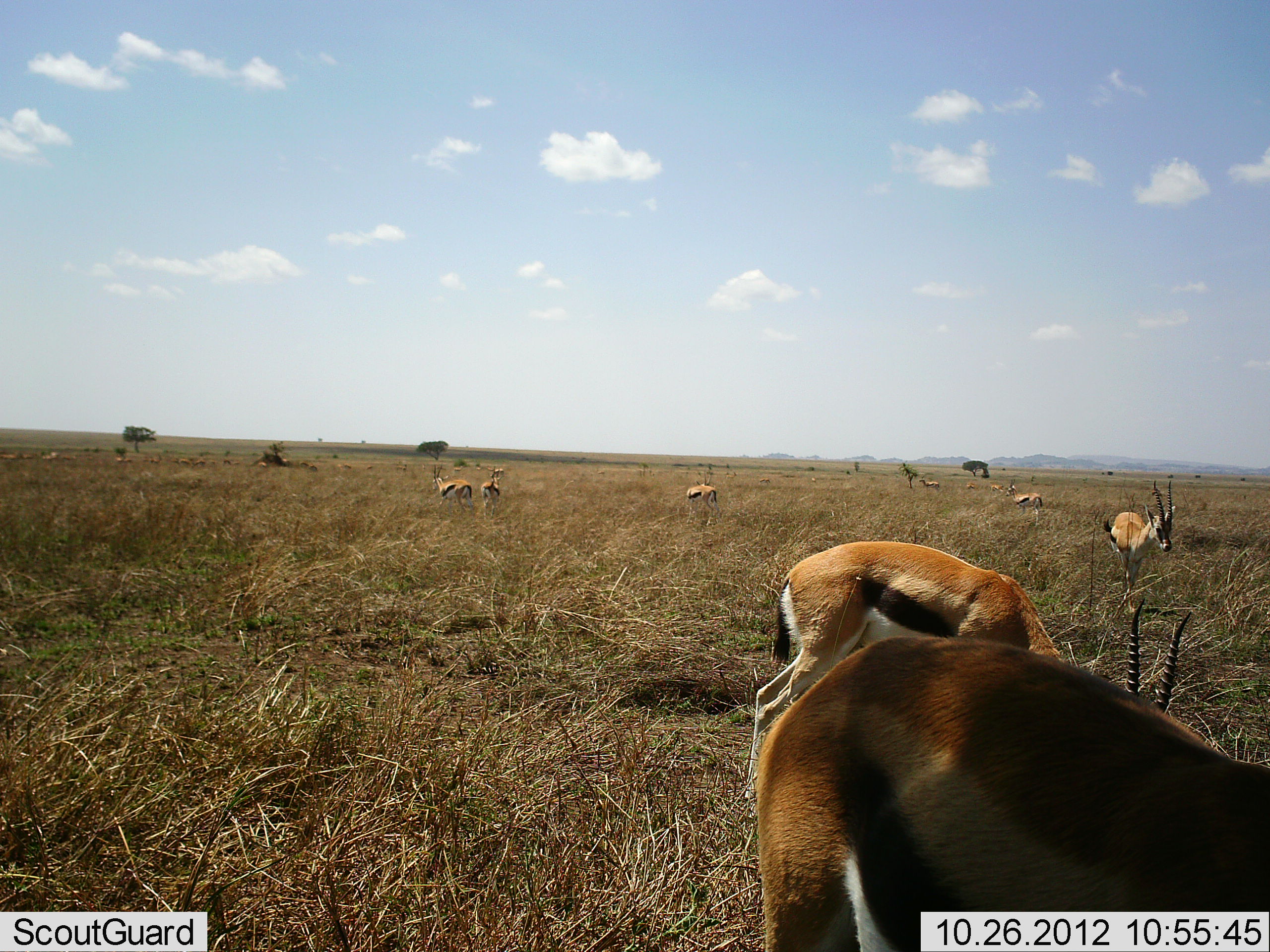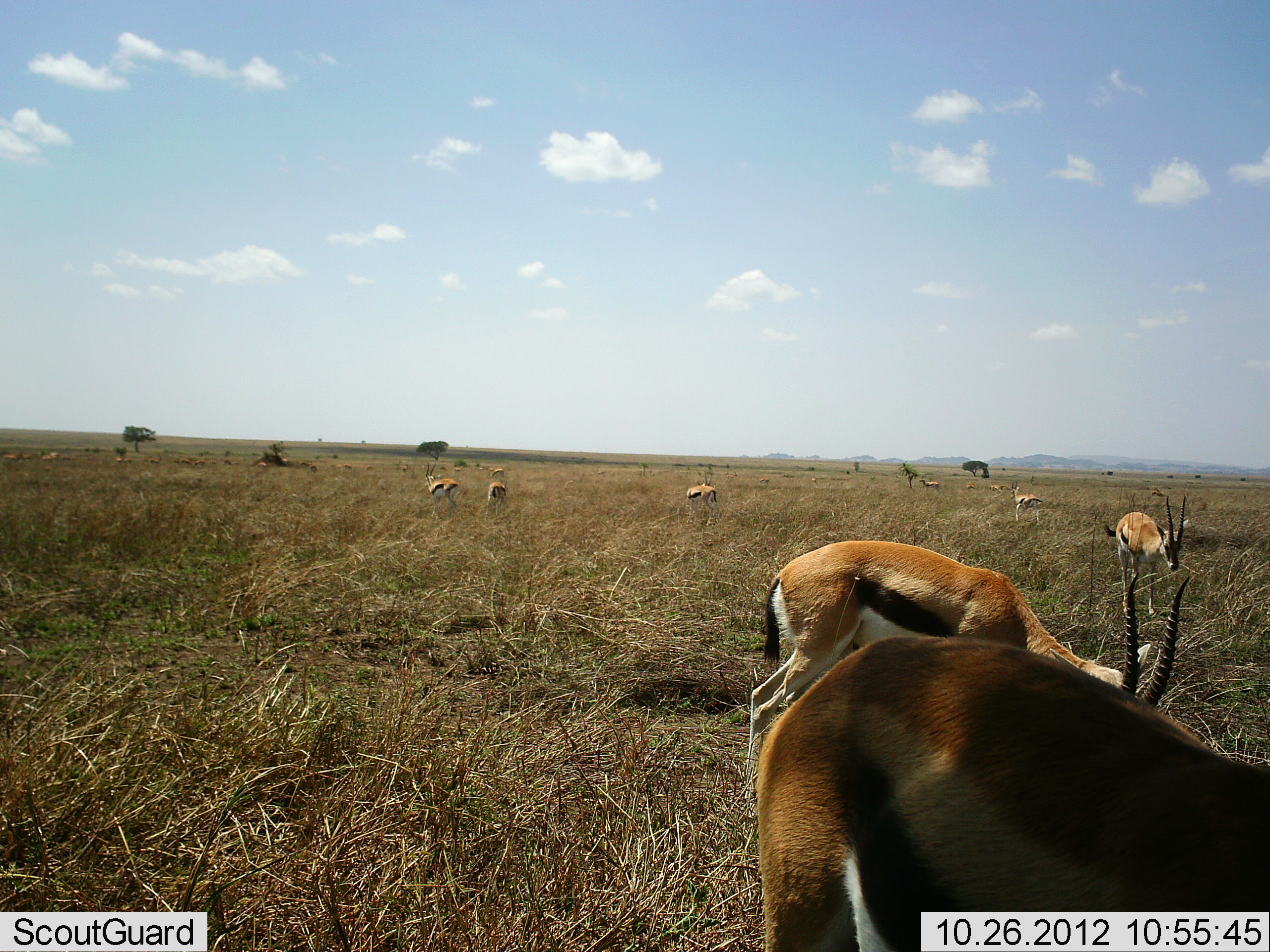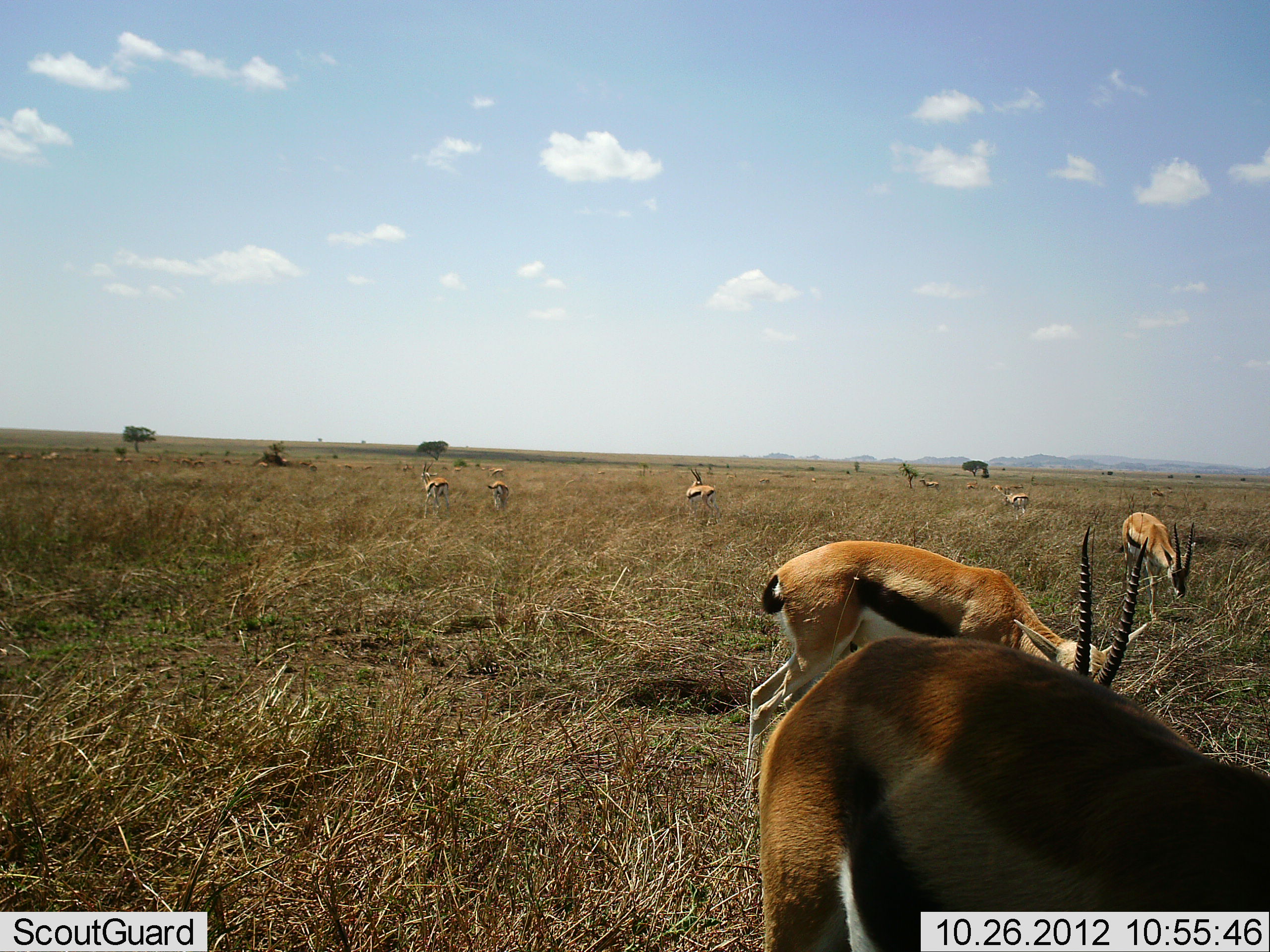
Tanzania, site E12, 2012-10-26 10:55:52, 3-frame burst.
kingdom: Animalia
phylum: Chordata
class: Mammalia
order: Artiodactyla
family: Bovidae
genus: Eudorcas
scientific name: Eudorcas thomsonii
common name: thomson's gazelle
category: gazellethomsons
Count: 10.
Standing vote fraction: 30%.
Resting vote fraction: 0%.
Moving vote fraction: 30%.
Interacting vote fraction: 0%.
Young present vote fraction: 0%.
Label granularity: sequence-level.